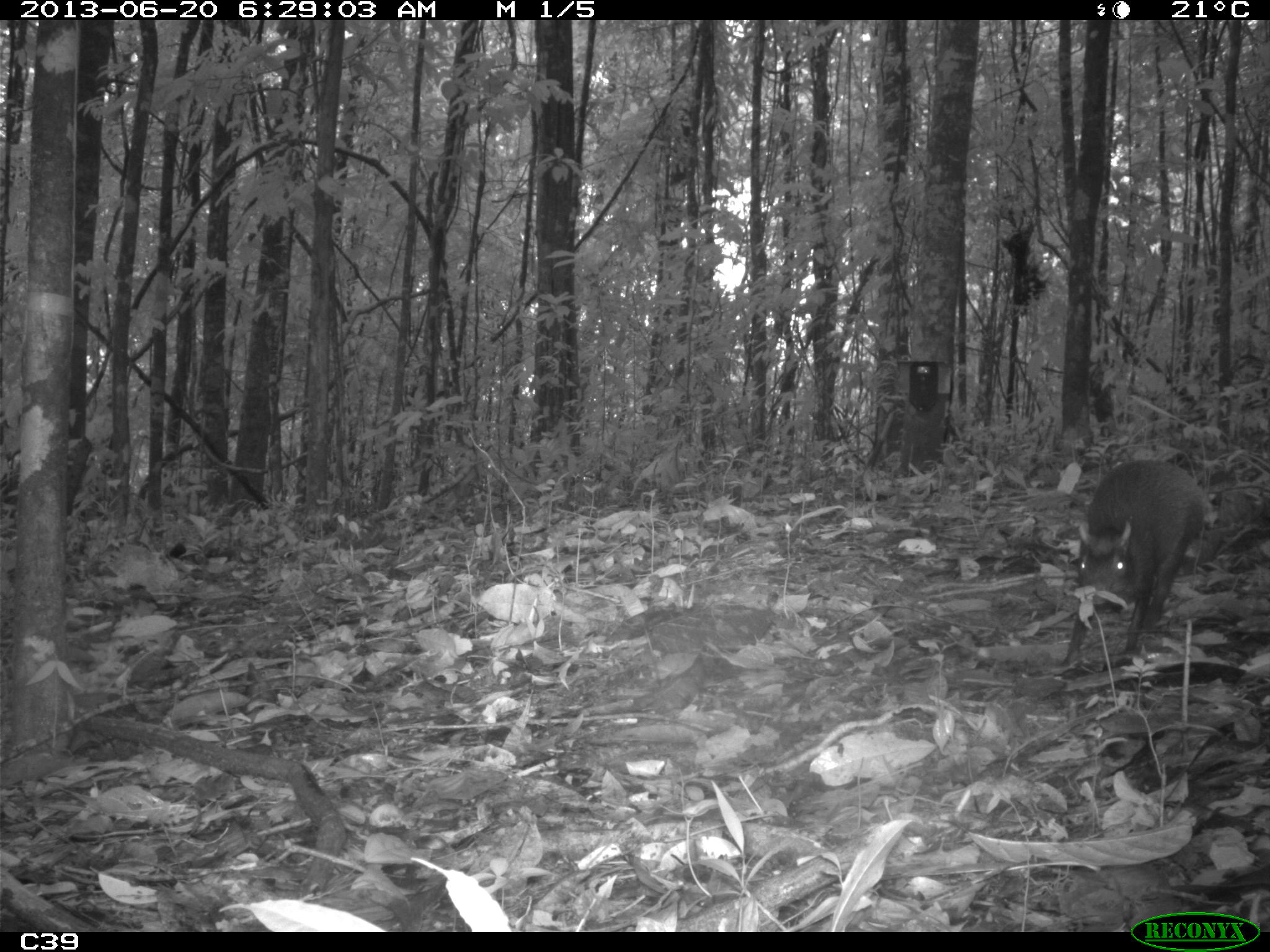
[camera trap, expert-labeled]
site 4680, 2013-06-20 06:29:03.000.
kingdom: Animalia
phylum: Chordata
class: Mammalia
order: Rodentia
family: Dasyproctidae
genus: Dasyprocta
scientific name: Dasyprocta leporina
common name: red-rumped agouti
Dasyprocta leporina (red-rumped agouti), count 1, age adult.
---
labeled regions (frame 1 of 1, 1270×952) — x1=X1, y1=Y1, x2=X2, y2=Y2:
dasyprocta leporina: x1=1059, y1=456, x2=1213, y2=671